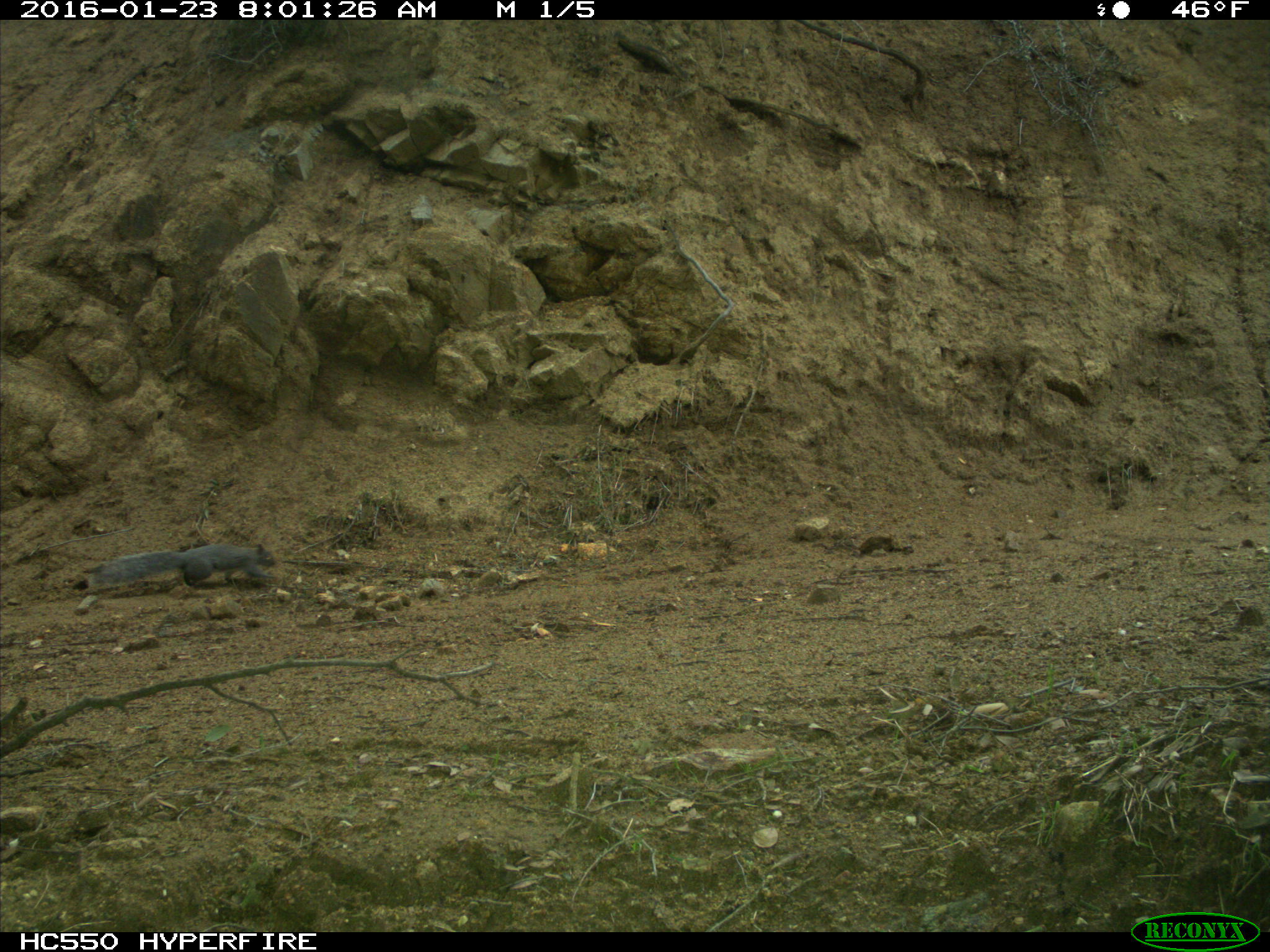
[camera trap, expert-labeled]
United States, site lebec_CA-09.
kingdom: Animalia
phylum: Chordata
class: Mammalia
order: Rodentia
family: Sciuridae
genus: Sciurus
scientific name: Sciurus carolinensis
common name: eastern gray squirrel